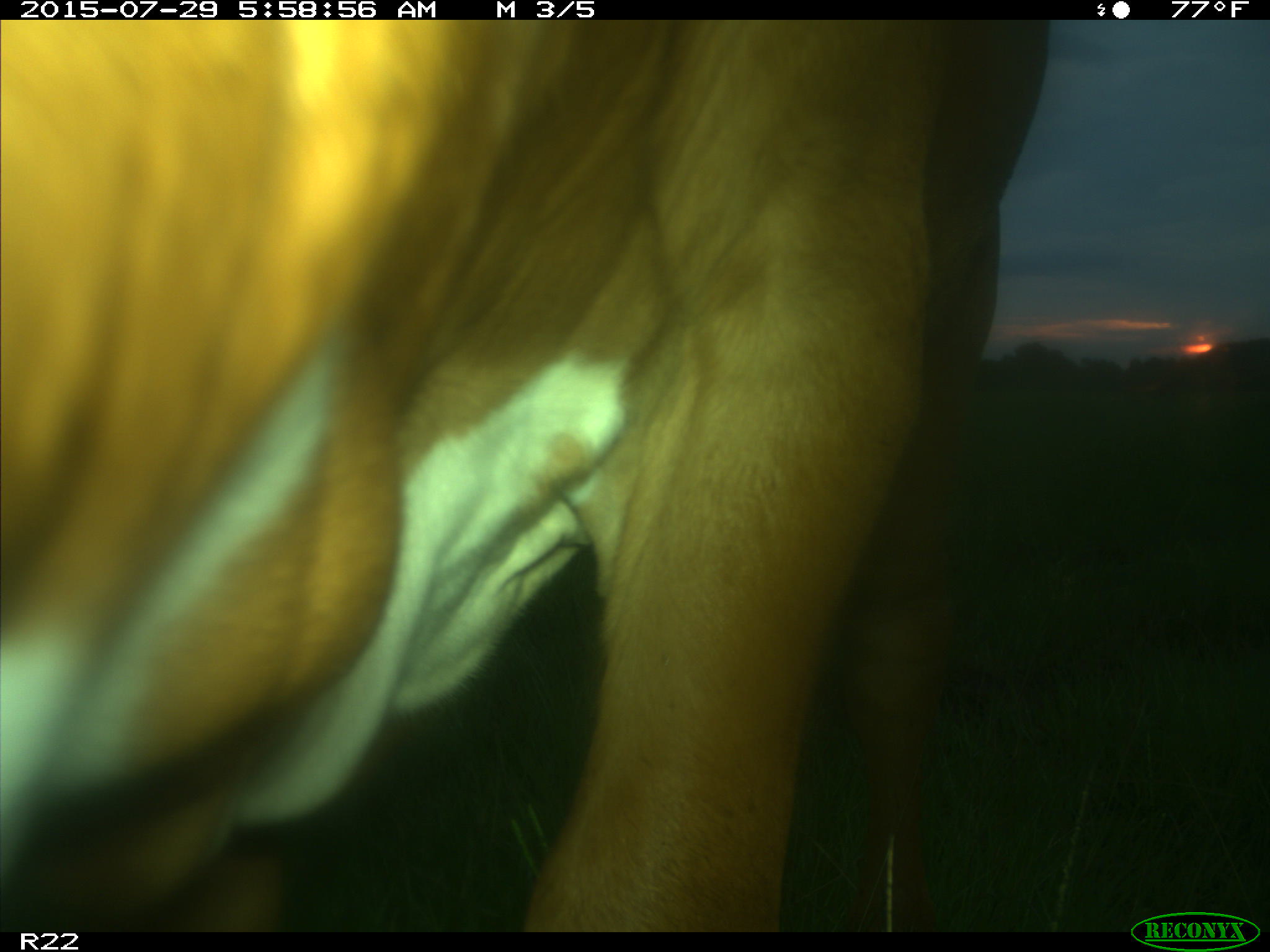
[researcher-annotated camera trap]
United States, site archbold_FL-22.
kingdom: Animalia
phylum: Chordata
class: Mammalia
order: Artiodactyla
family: Bovidae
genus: Bos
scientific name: Bos taurus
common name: domestic cow